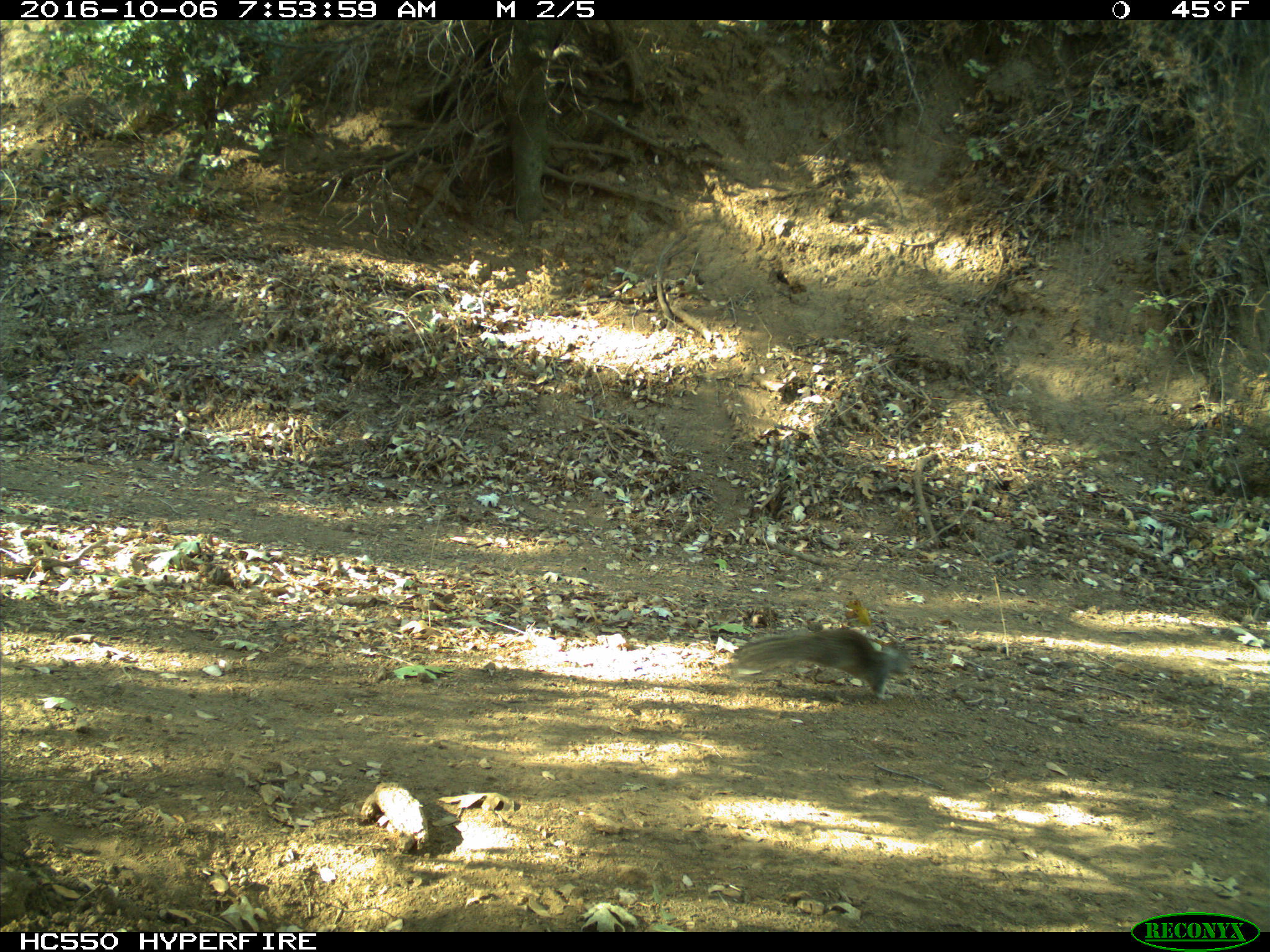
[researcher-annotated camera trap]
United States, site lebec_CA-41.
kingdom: Animalia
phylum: Chordata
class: Mammalia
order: Rodentia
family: Sciuridae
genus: Otospermophilus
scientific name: Otospermophilus beecheyi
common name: california ground squirrel